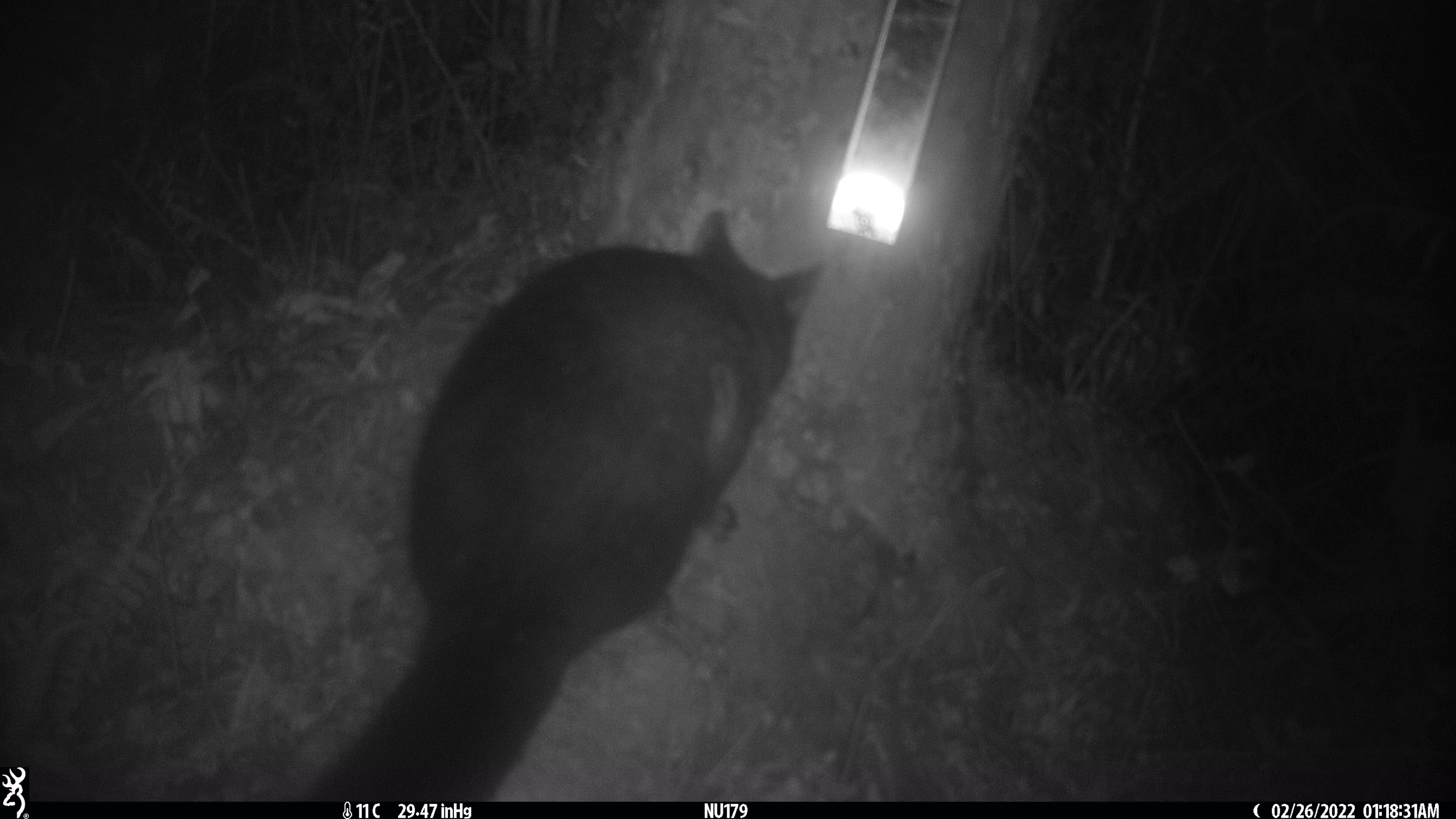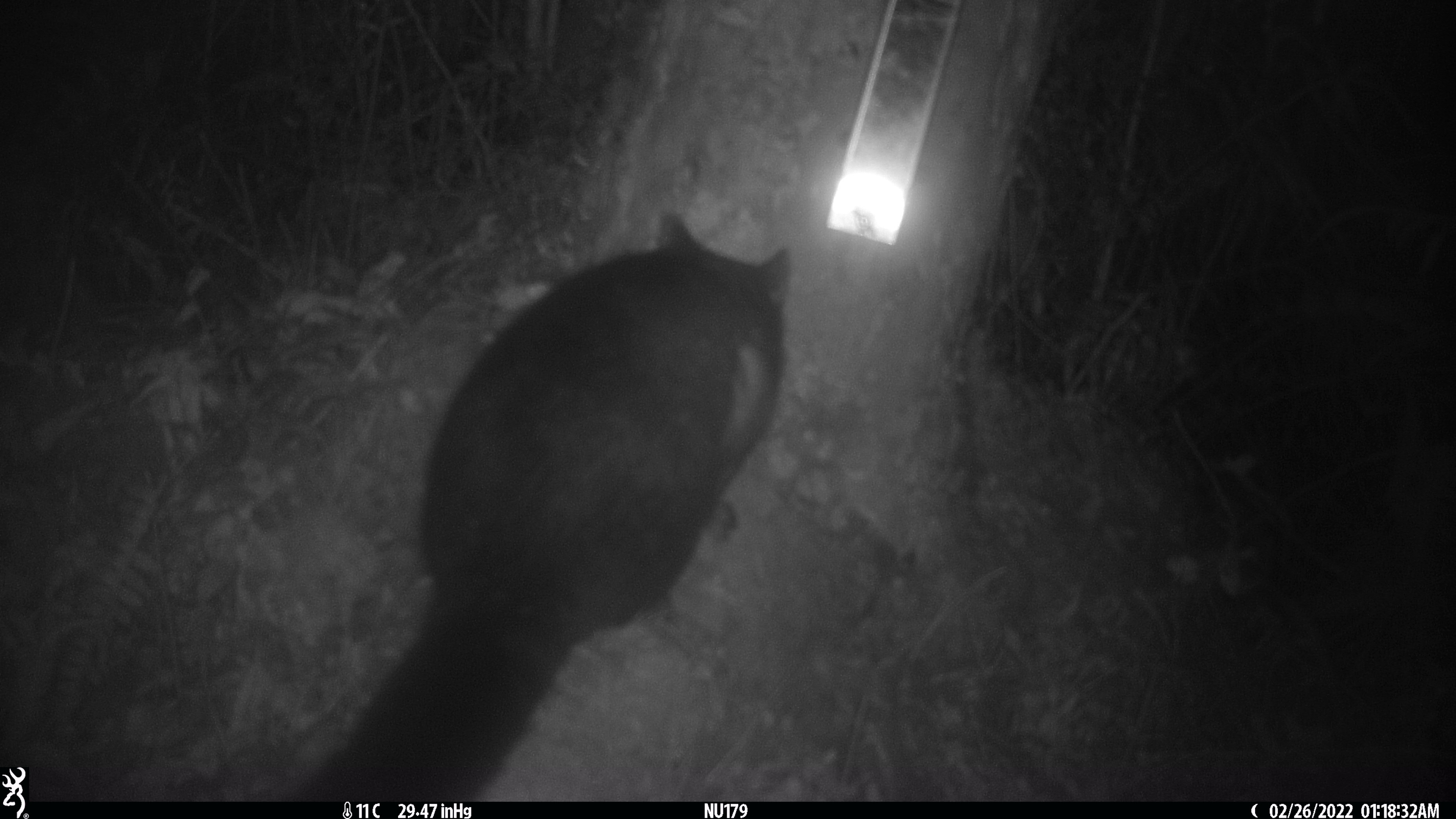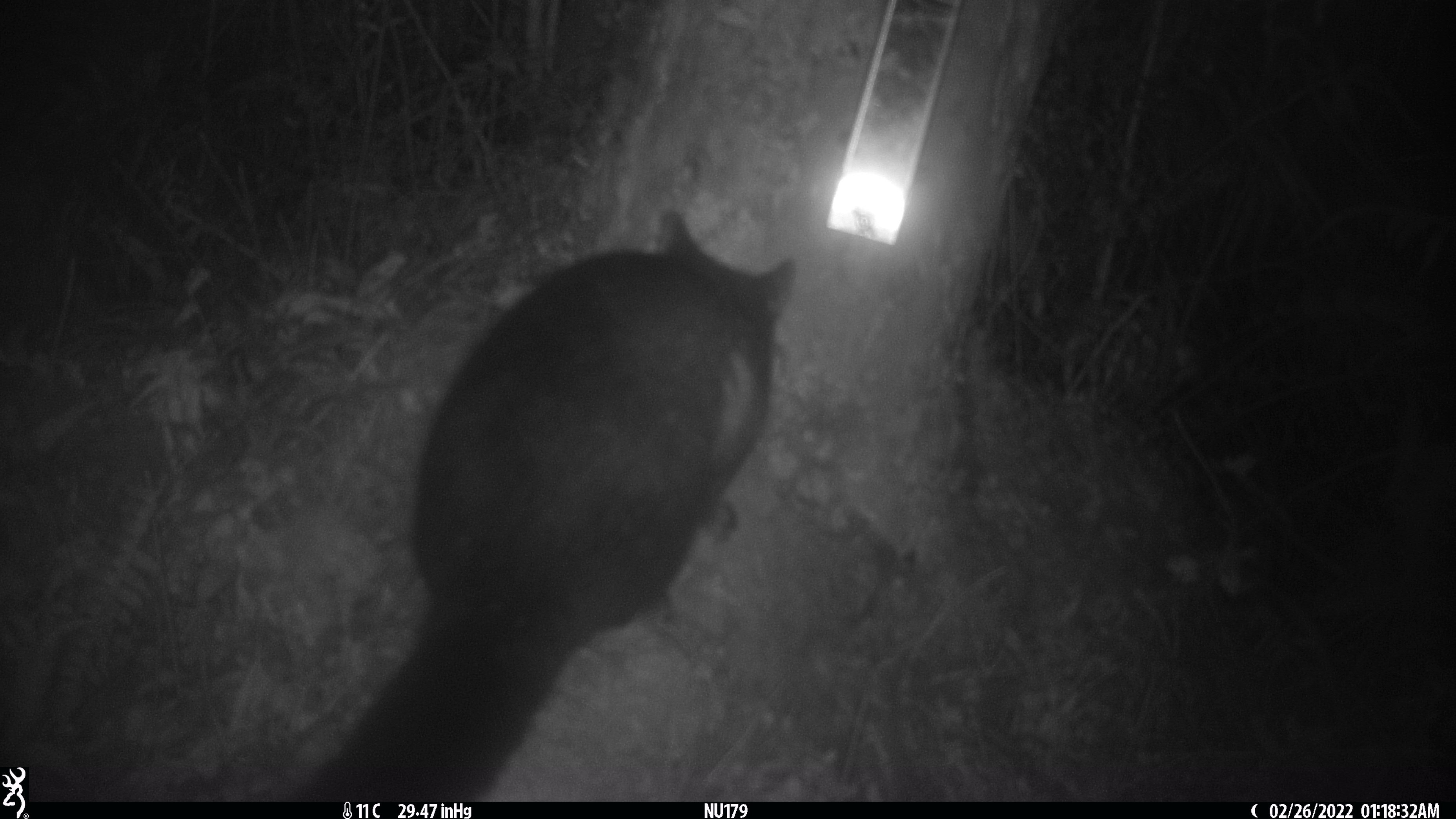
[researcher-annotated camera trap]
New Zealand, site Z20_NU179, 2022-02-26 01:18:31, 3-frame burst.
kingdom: Animalia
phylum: Chordata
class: Mammalia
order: Diprotodontia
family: Phalangeridae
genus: Trichosurus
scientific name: Trichosurus vulpecula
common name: common brushtail possum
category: possum